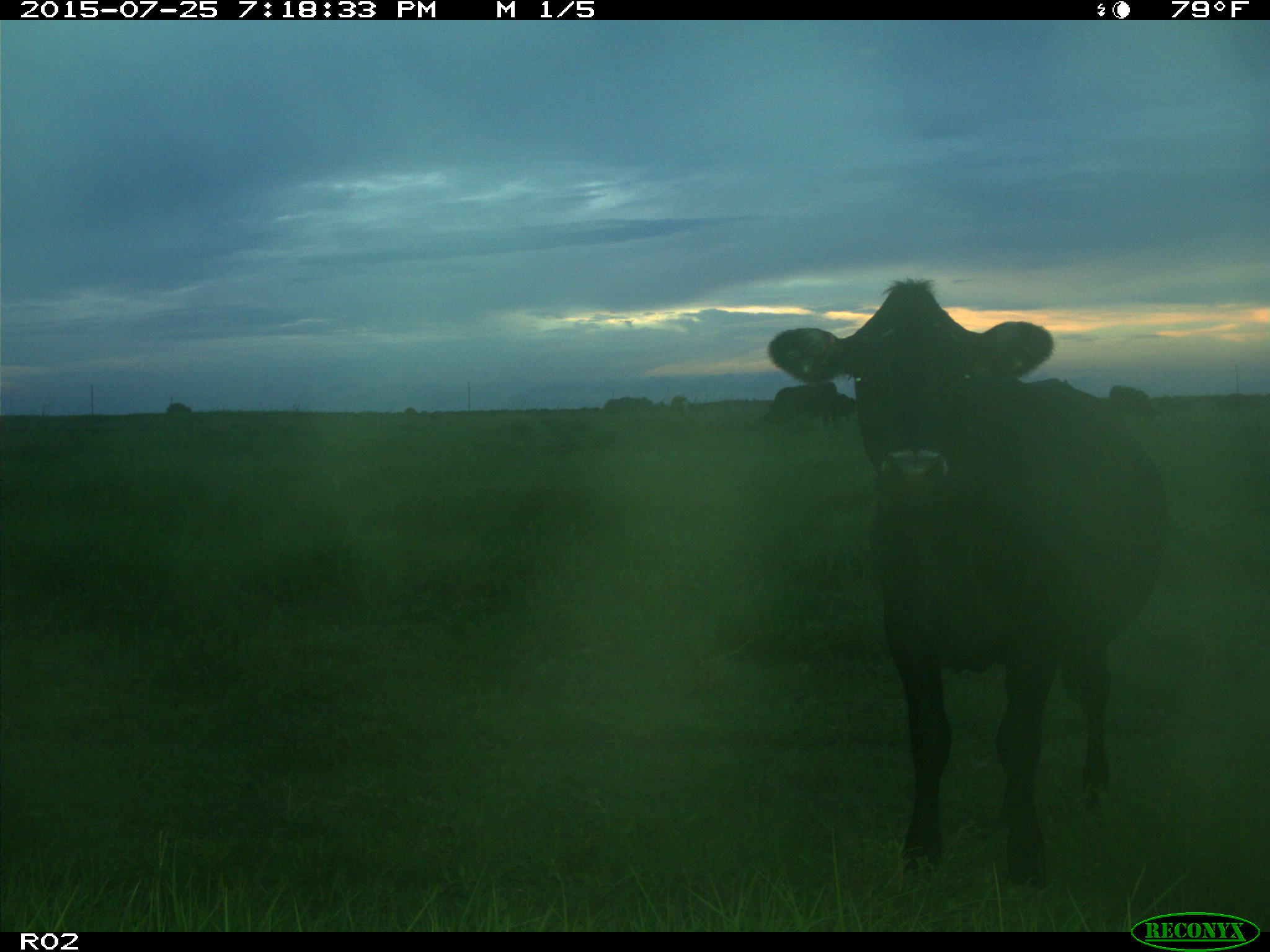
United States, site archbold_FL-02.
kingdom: Animalia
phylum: Chordata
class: Mammalia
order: Artiodactyla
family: Bovidae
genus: Bos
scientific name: Bos taurus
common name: domestic cow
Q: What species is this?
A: Bos taurus (domestic cow).